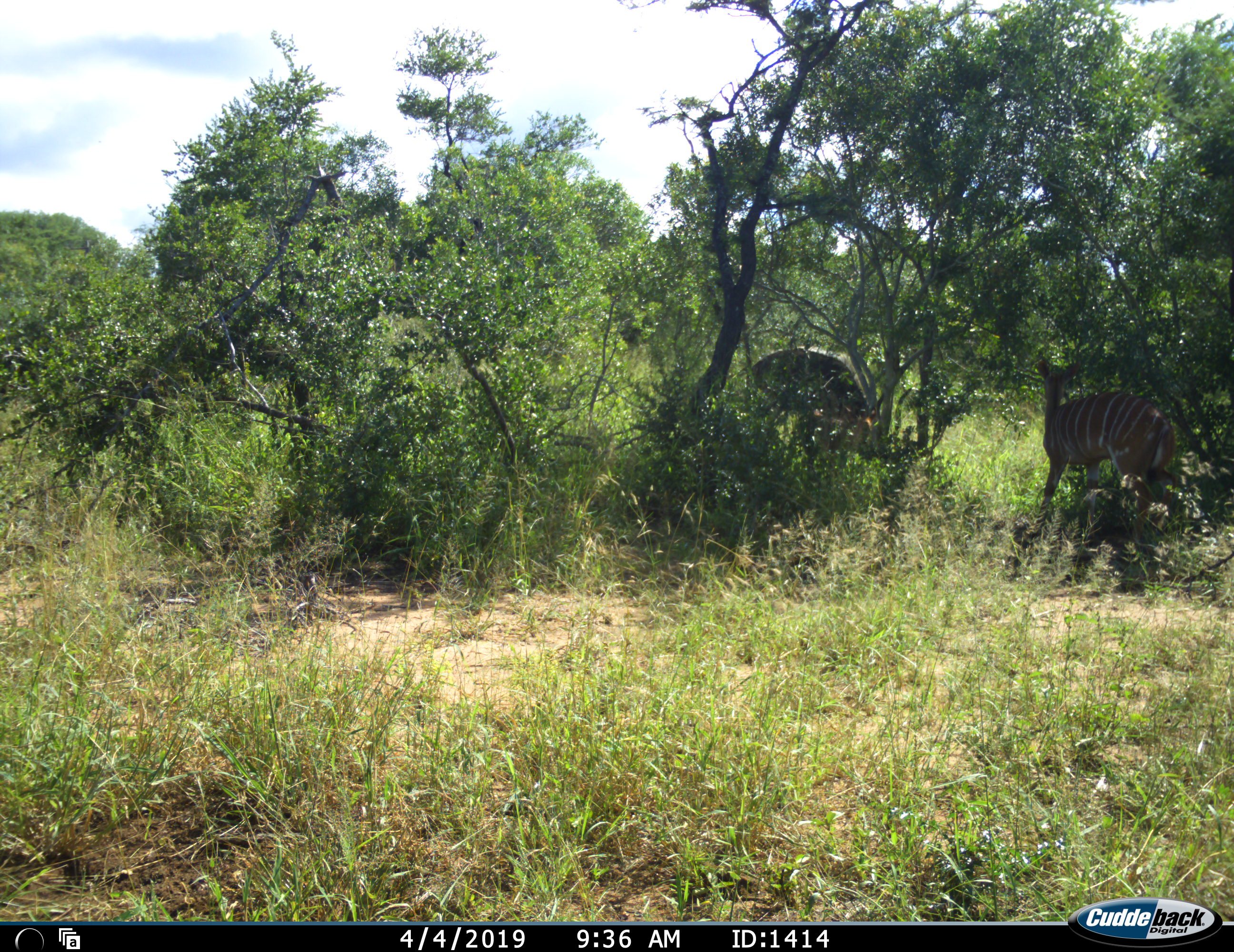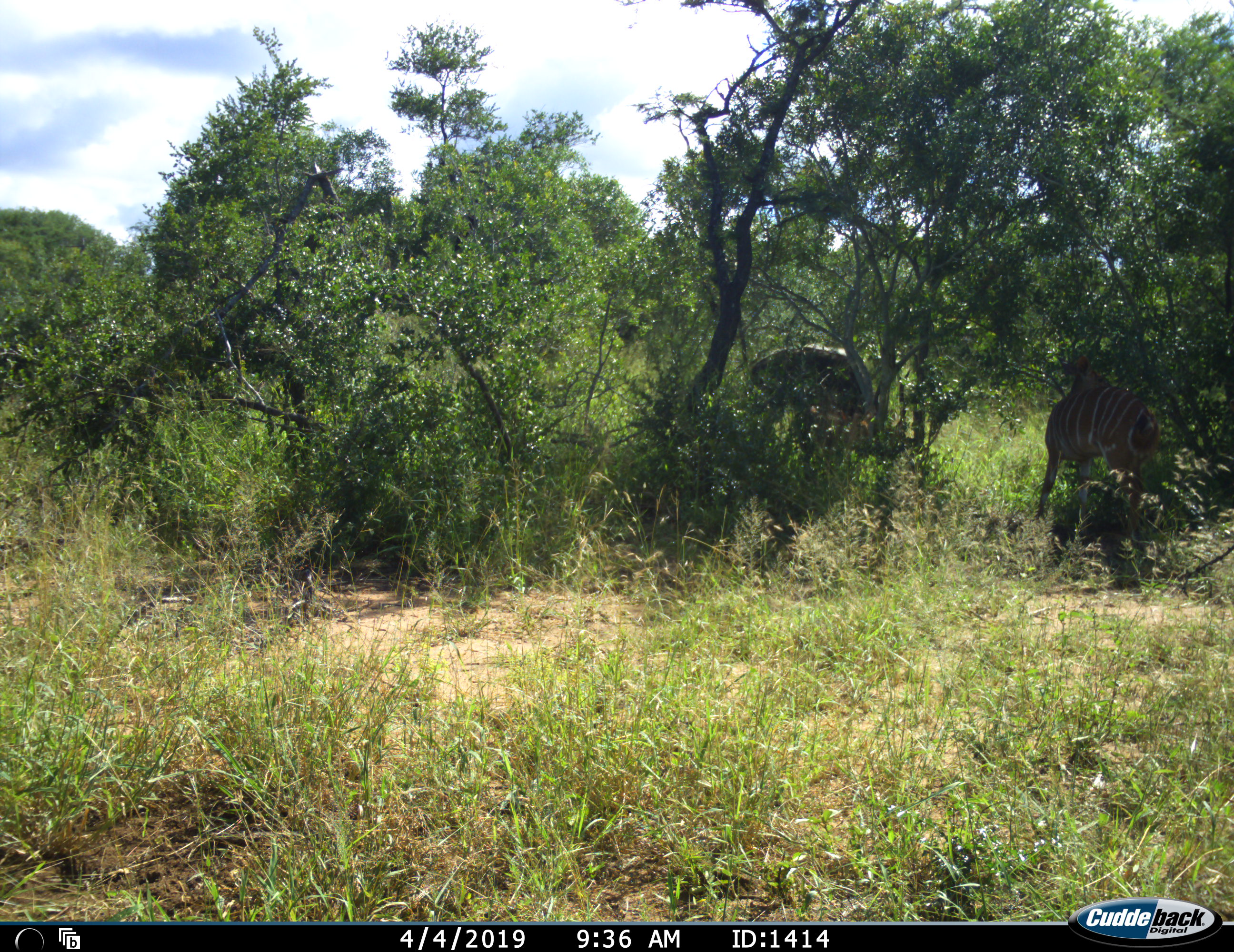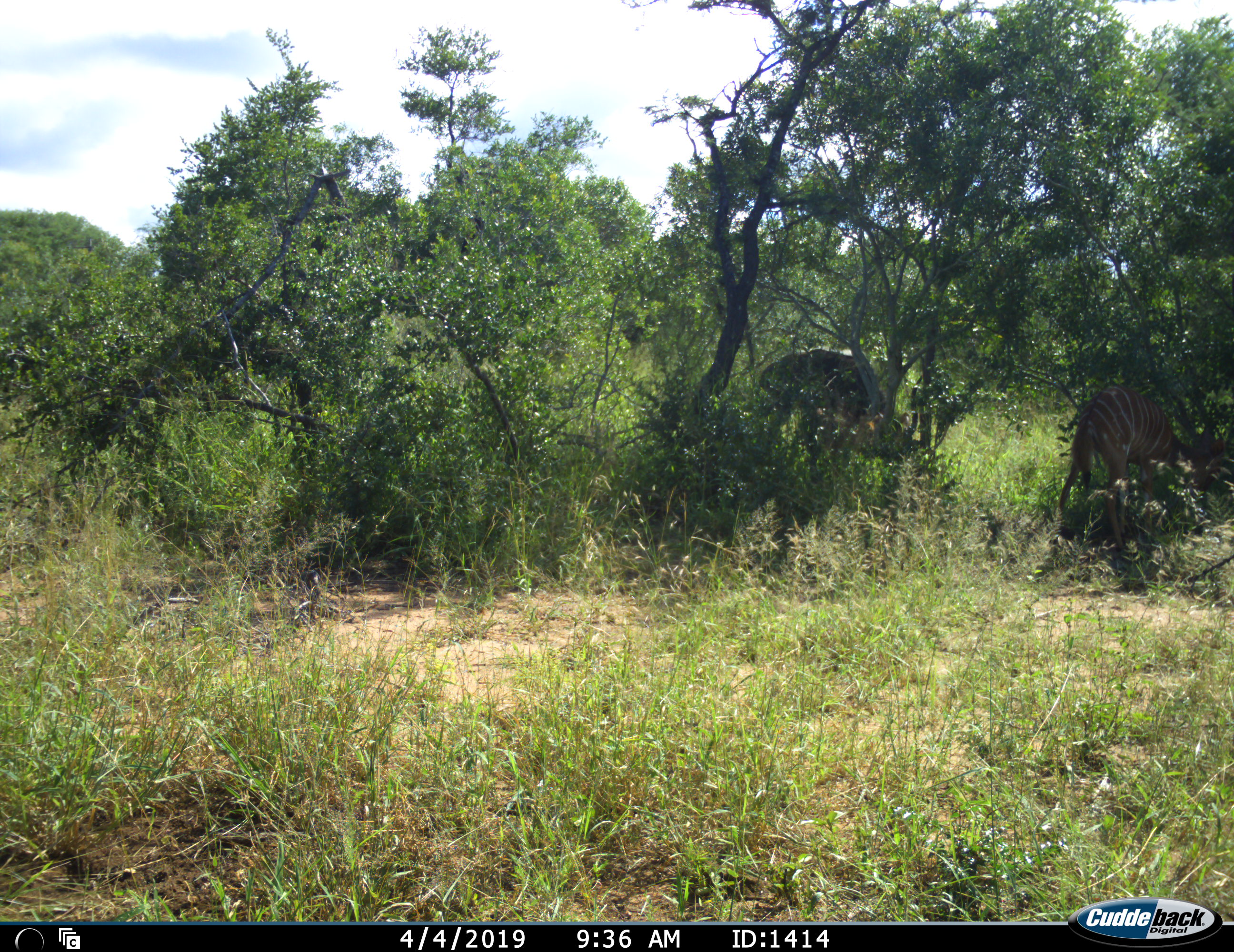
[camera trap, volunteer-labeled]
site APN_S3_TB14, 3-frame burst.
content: unidentified animal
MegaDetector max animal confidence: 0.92